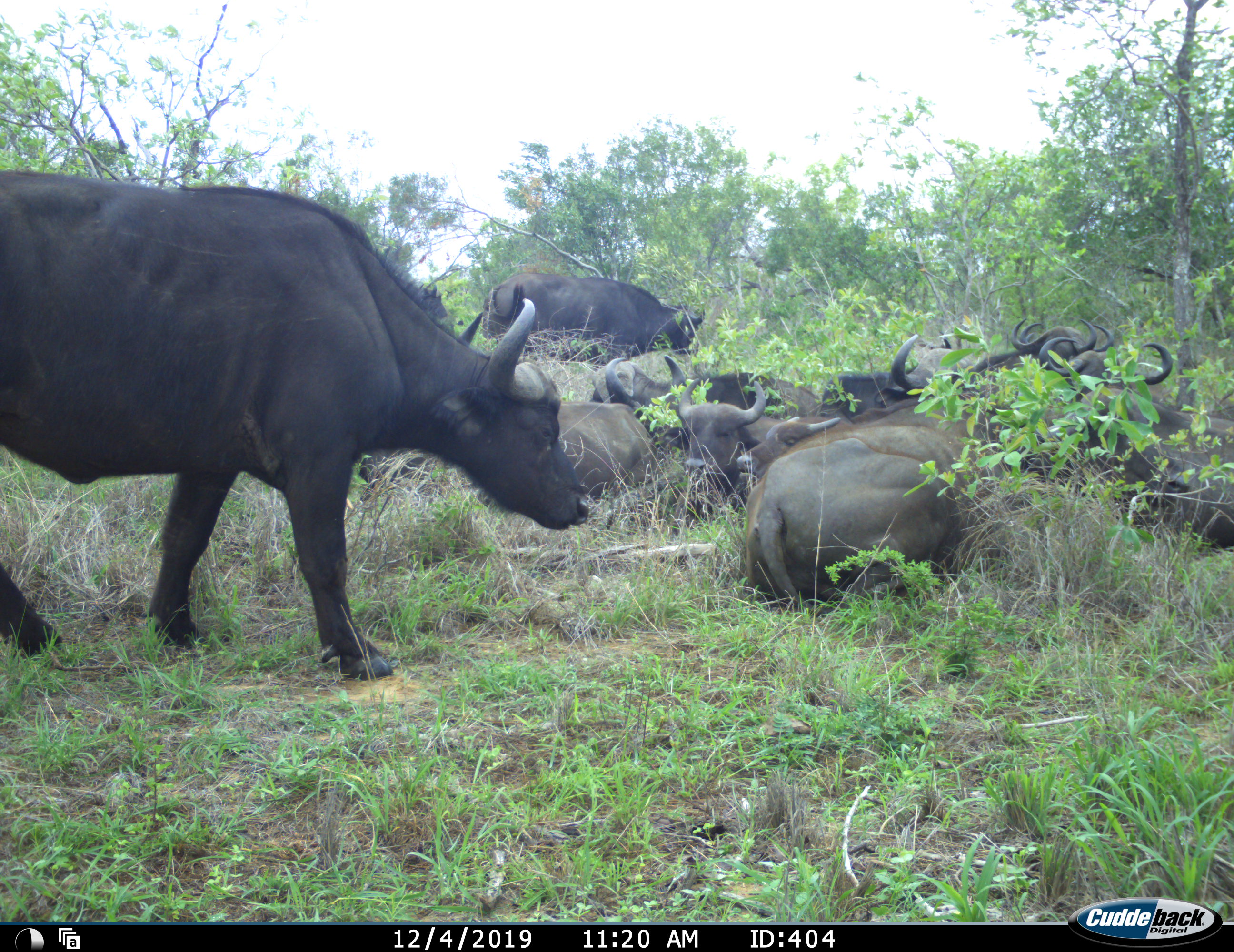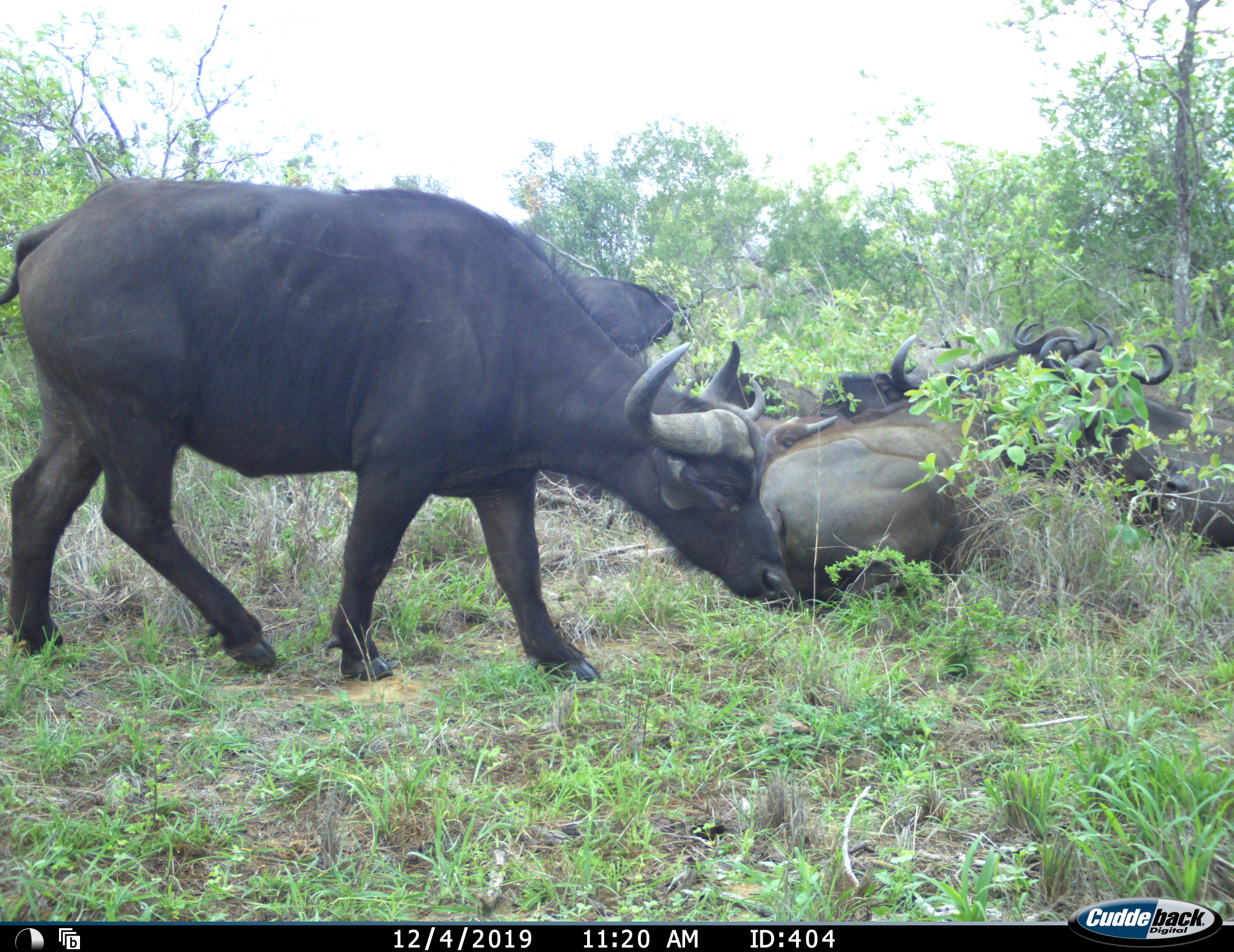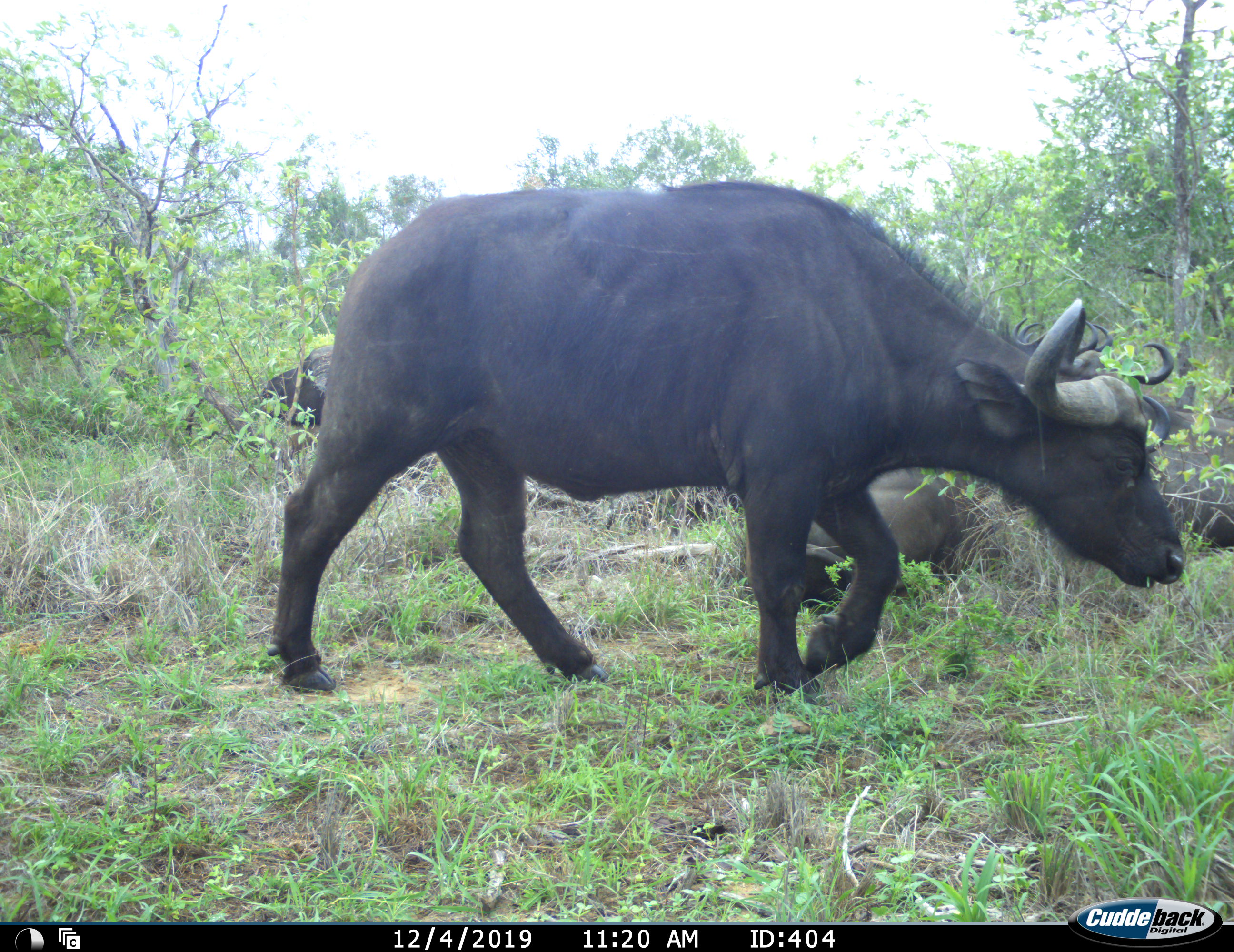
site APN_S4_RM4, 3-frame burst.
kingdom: Animalia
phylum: Chordata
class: Mammalia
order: Artiodactyla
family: Bovidae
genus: Syncerus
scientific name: Syncerus caffer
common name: african buffalo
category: buffalo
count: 9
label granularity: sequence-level